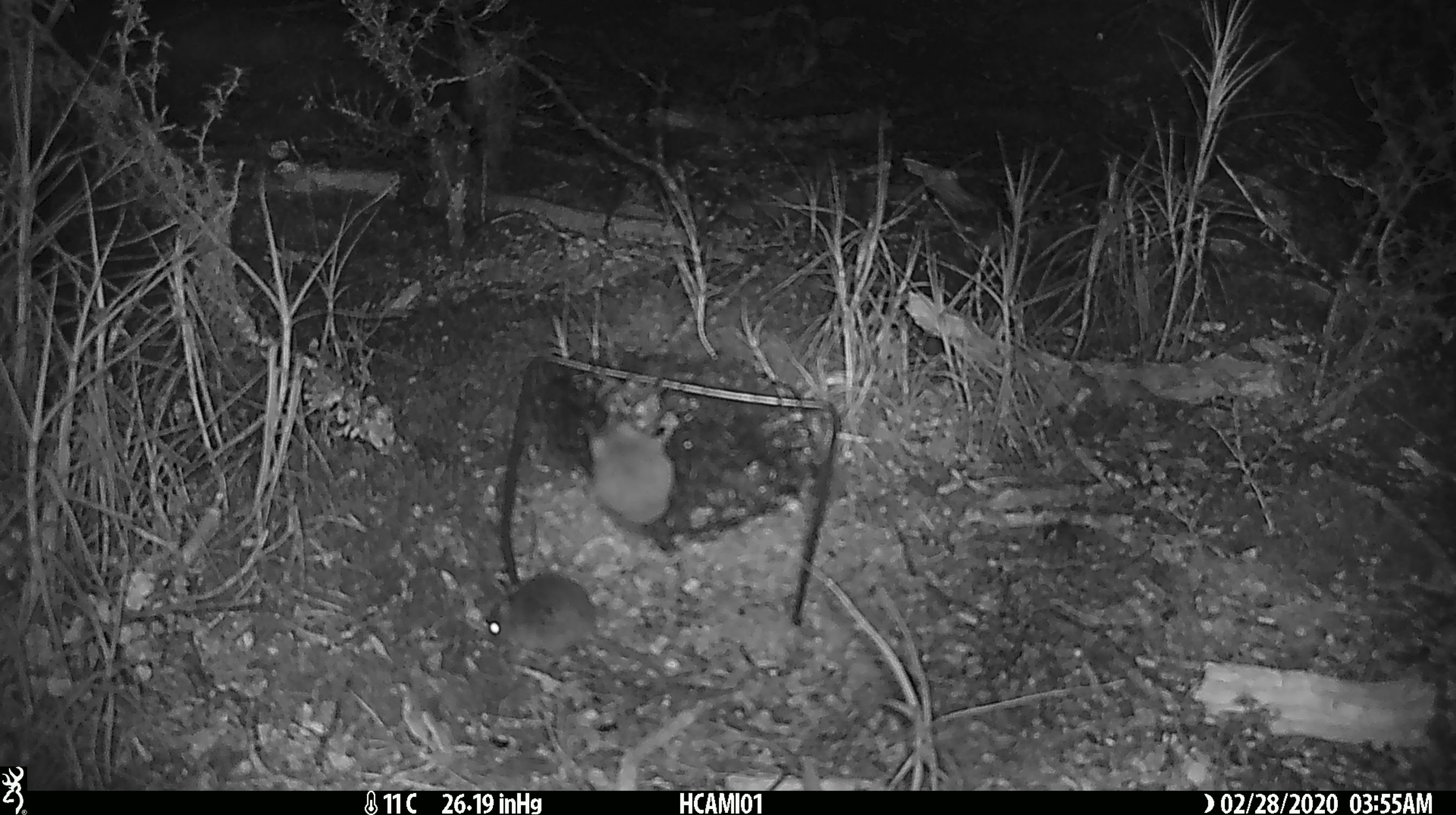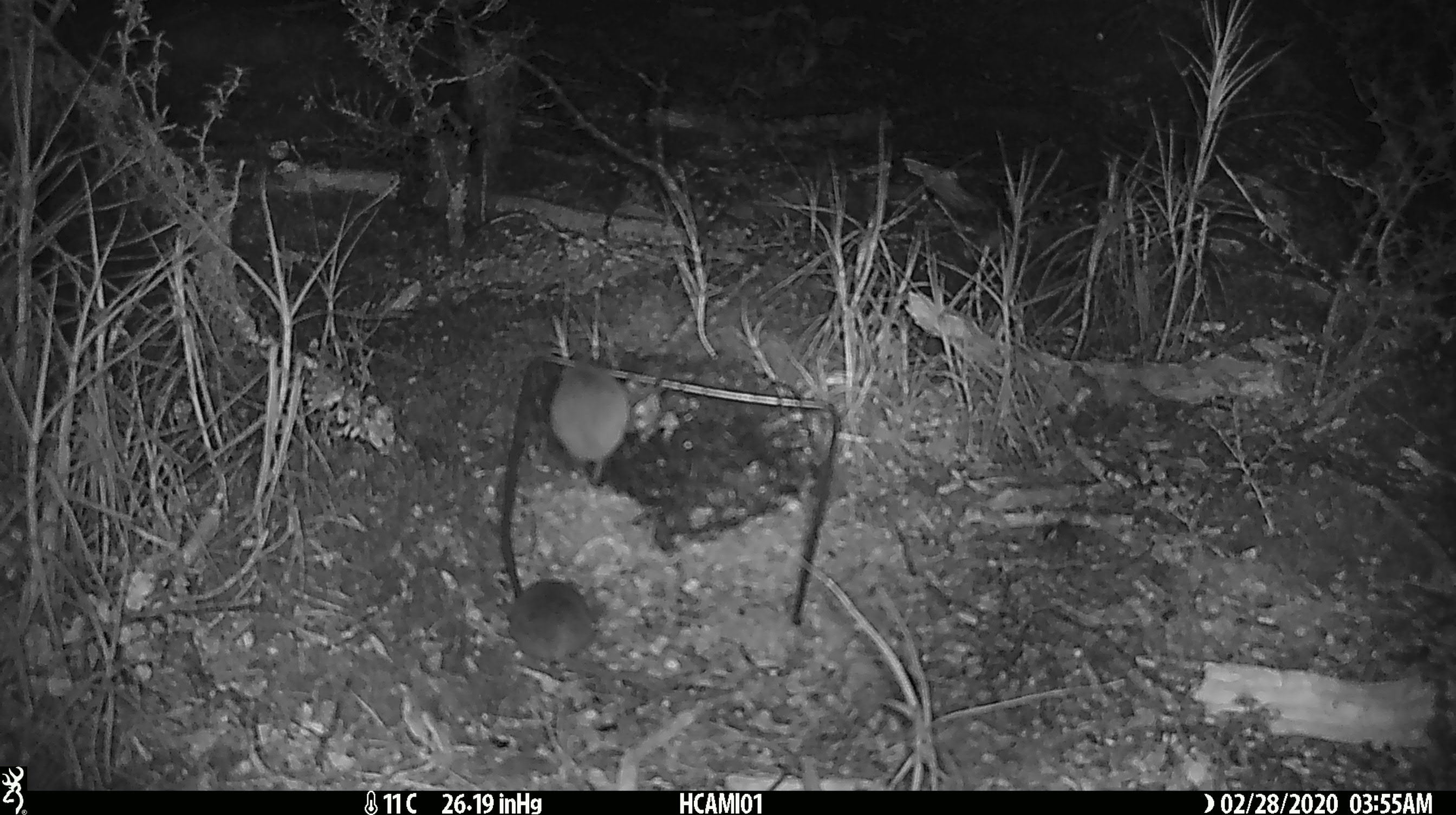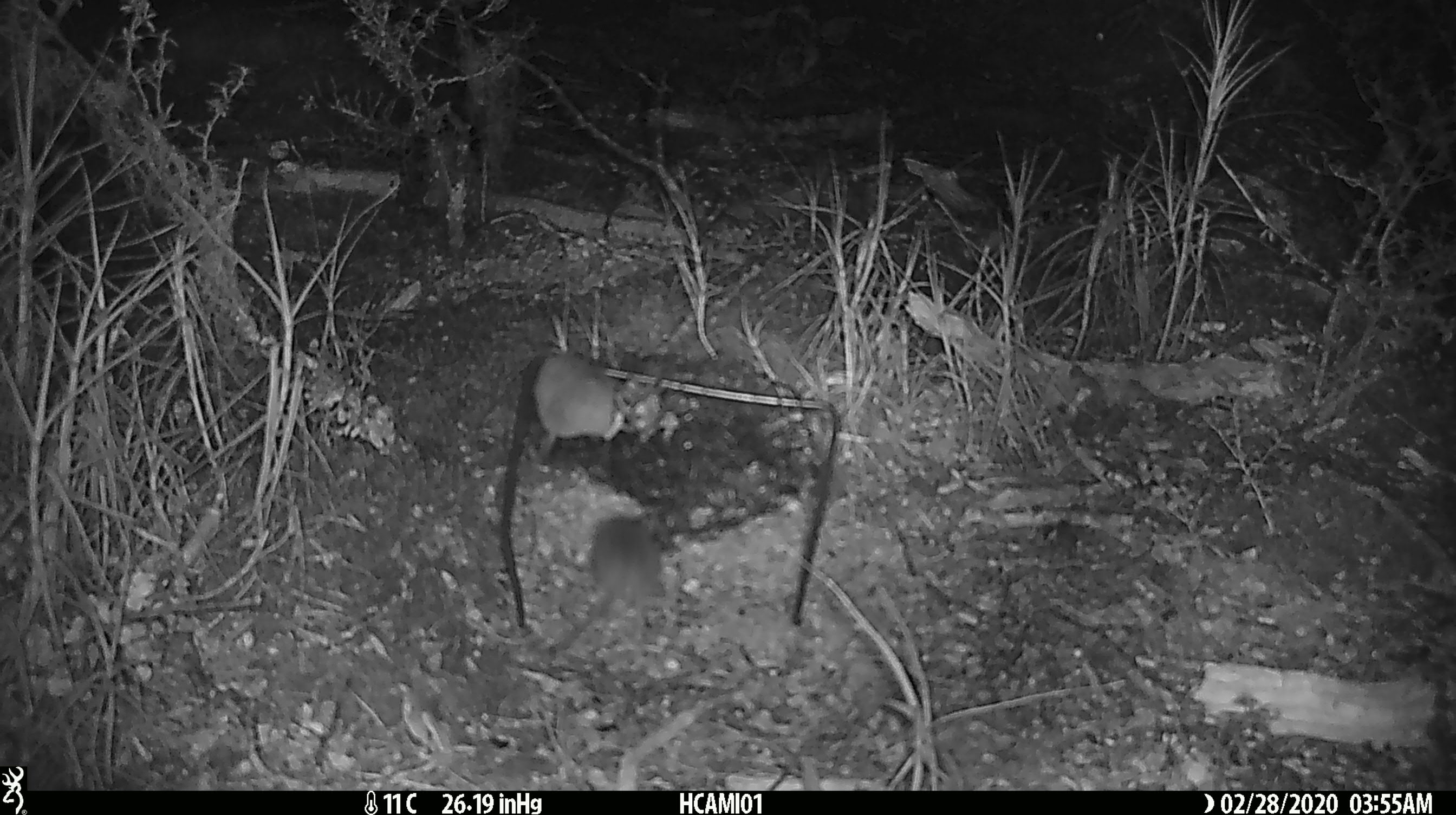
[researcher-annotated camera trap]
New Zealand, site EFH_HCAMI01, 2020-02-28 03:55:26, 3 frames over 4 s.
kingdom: Animalia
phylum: Chordata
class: Mammalia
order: Rodentia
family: Muridae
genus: Mus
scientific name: Mus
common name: mouse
Mouse (Mus).